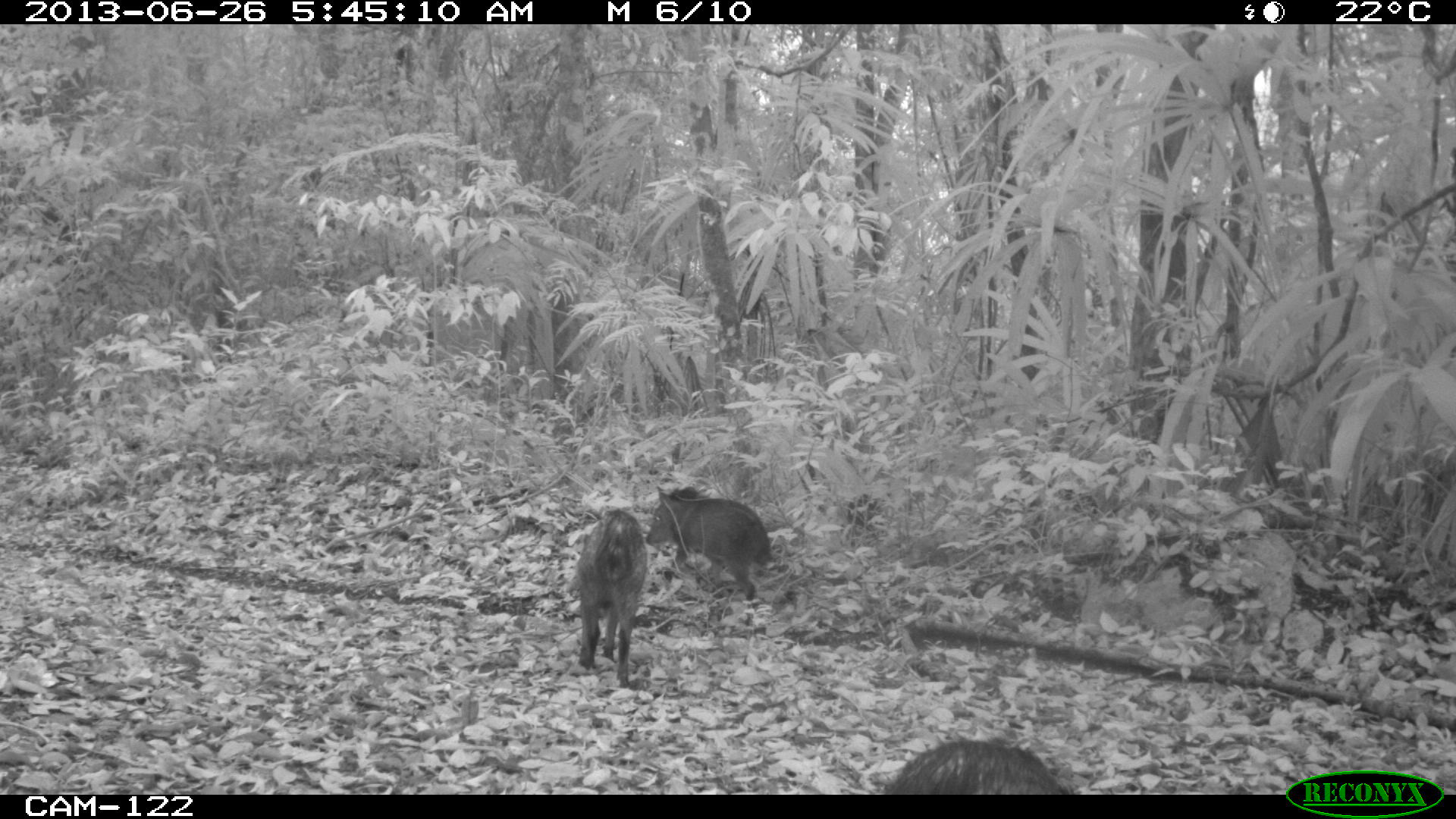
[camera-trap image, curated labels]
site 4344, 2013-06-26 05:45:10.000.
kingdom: Animalia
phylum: Chordata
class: Mammalia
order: Artiodactyla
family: Tayassuidae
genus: Pecari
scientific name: Pecari tajacu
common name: collared peccary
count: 7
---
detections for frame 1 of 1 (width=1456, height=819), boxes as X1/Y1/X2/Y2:
pecari tajacu: 645/485/772/600; 576/509/646/689; 882/733/1070/794